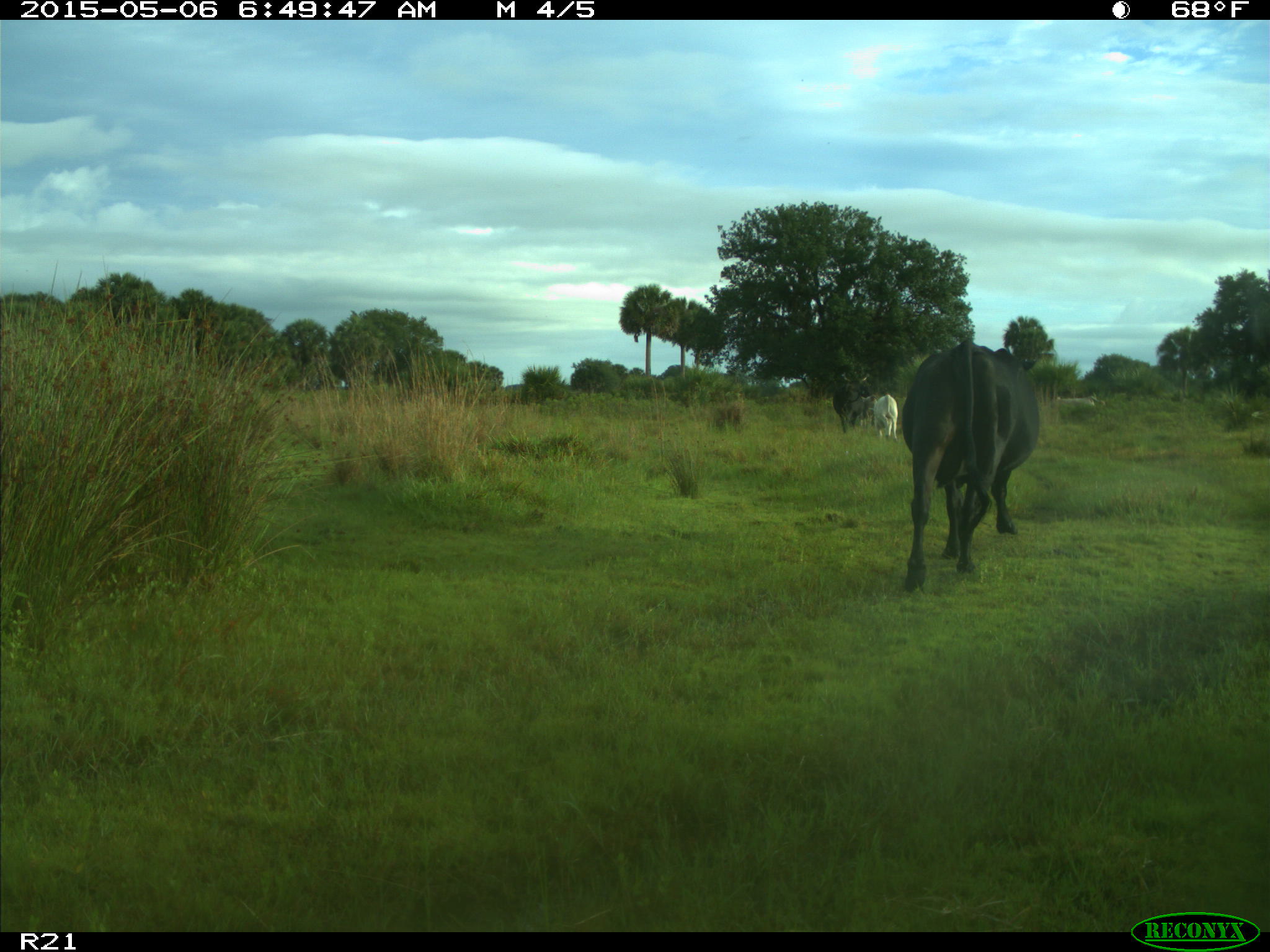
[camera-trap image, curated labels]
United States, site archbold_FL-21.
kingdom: Animalia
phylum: Chordata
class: Mammalia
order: Artiodactyla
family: Bovidae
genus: Bos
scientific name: Bos taurus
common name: domestic cow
Bos taurus (domestic cow).